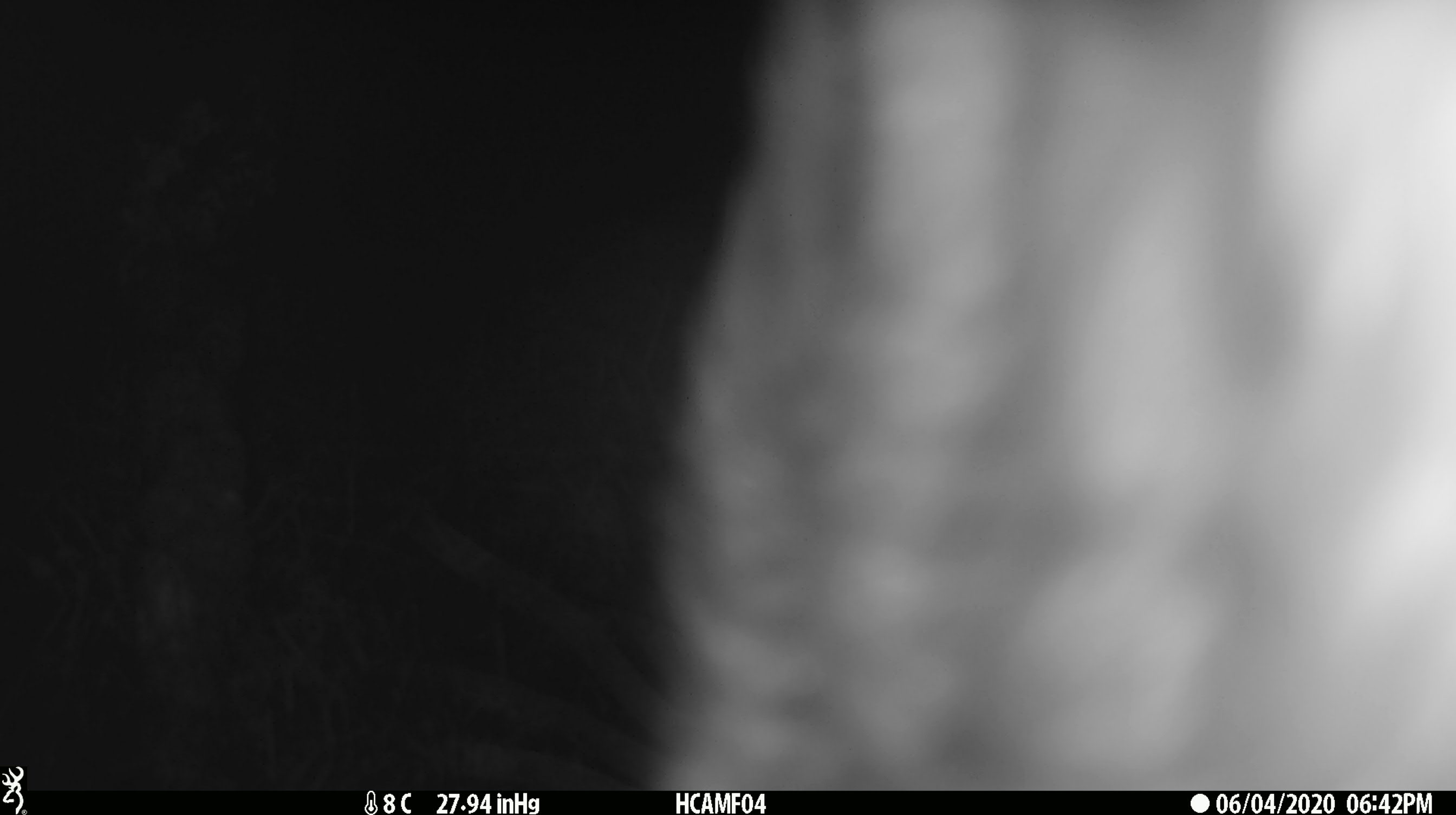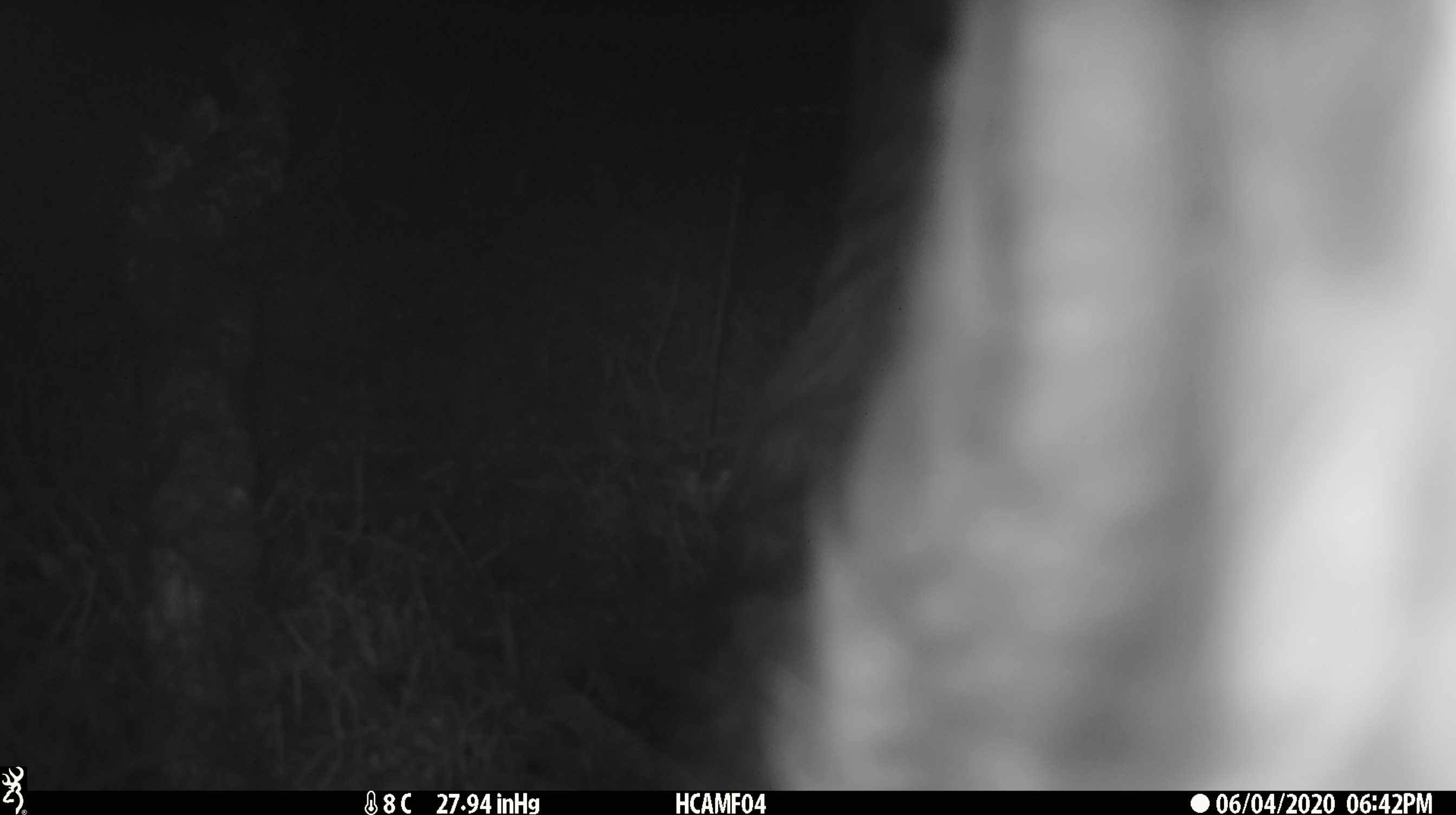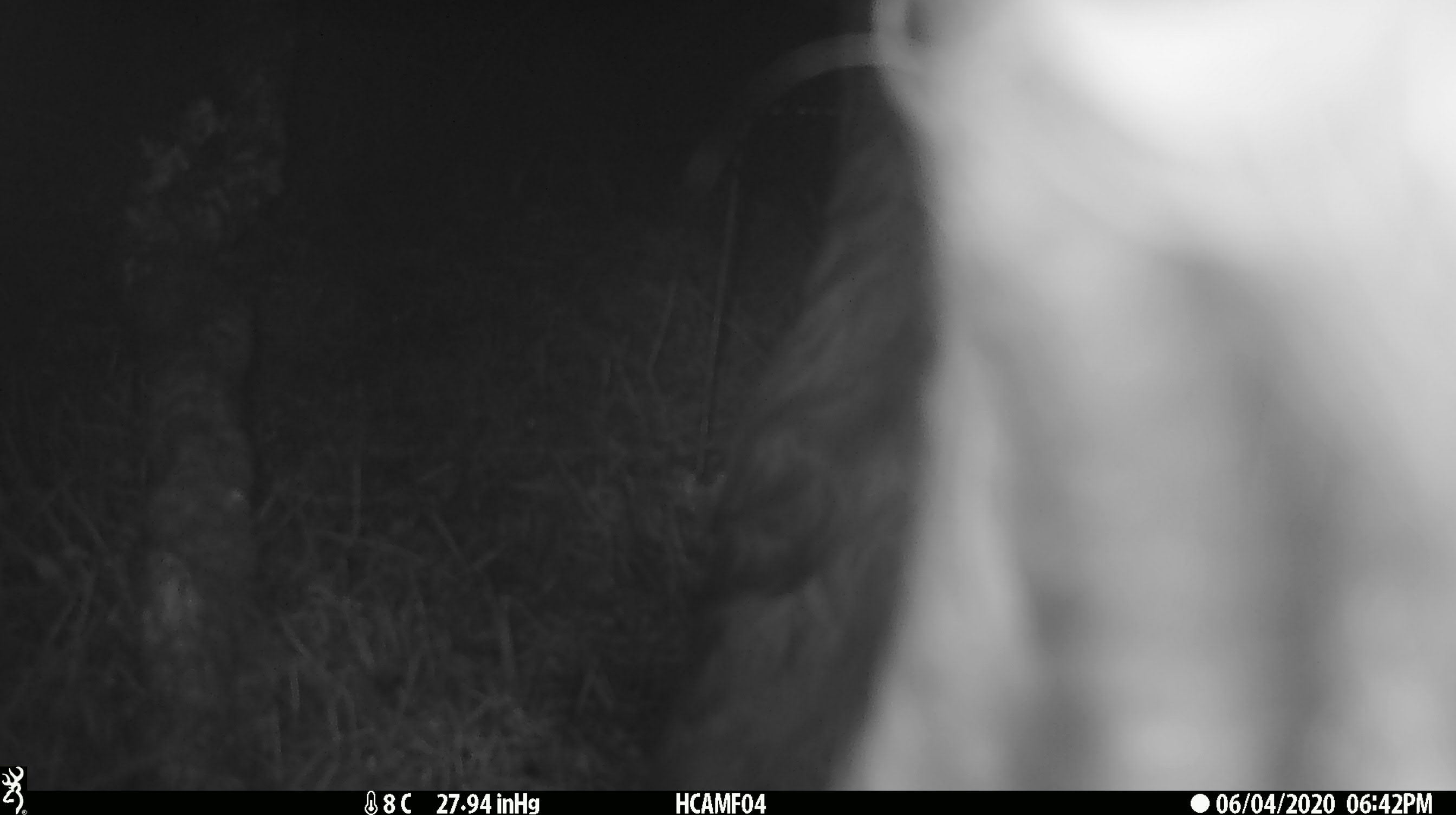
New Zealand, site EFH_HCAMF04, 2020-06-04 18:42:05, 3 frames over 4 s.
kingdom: Animalia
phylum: Chordata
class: Mammalia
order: Artiodactyla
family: Bovidae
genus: Bos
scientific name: Bos taurus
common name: domestic cow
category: cow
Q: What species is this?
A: Cow (domestic cow) (Bos taurus).